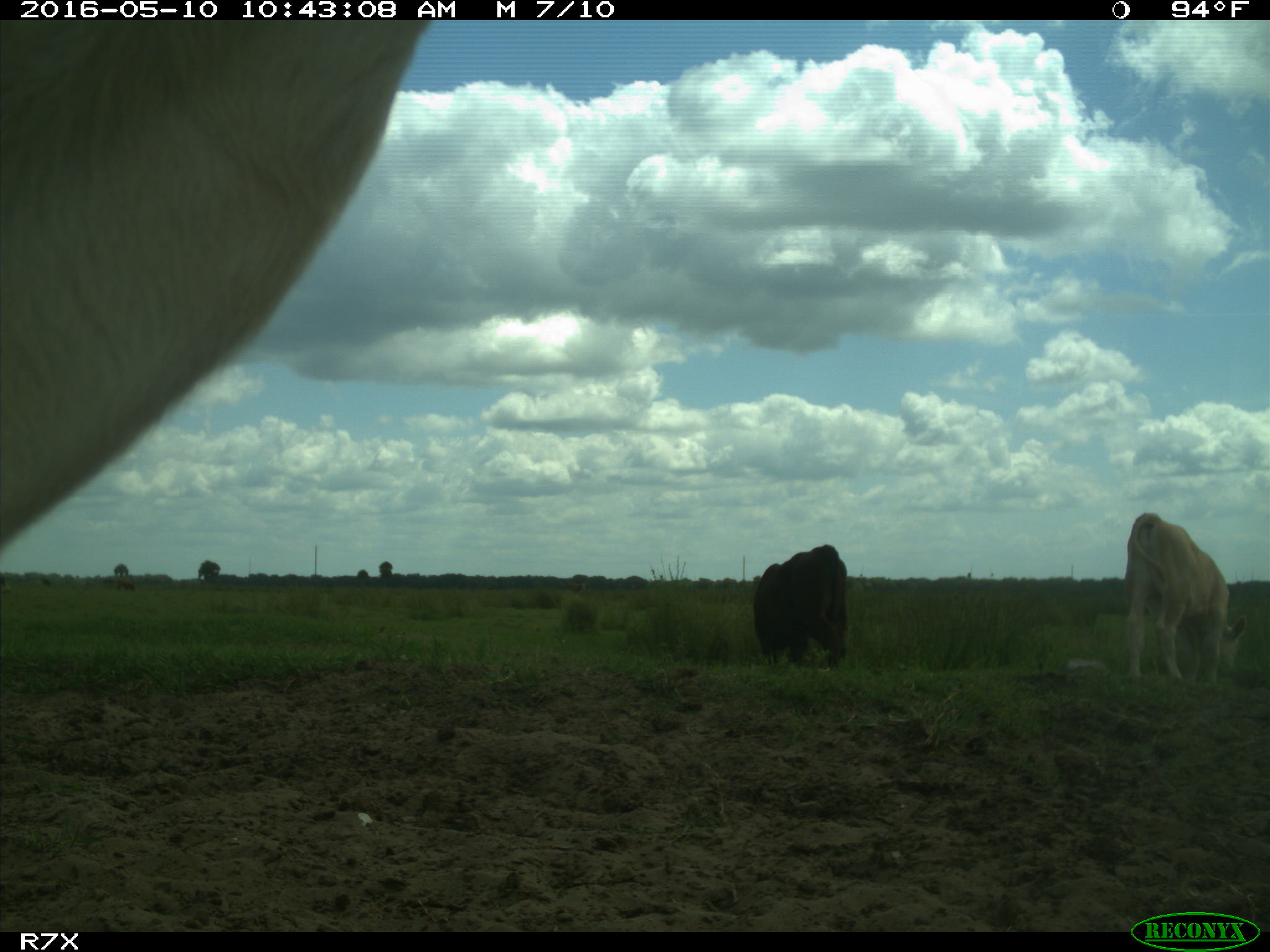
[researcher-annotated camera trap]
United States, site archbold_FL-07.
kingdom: Animalia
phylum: Chordata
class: Mammalia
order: Artiodactyla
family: Bovidae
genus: Bos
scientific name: Bos taurus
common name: domestic cow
Bos taurus (domestic cow).